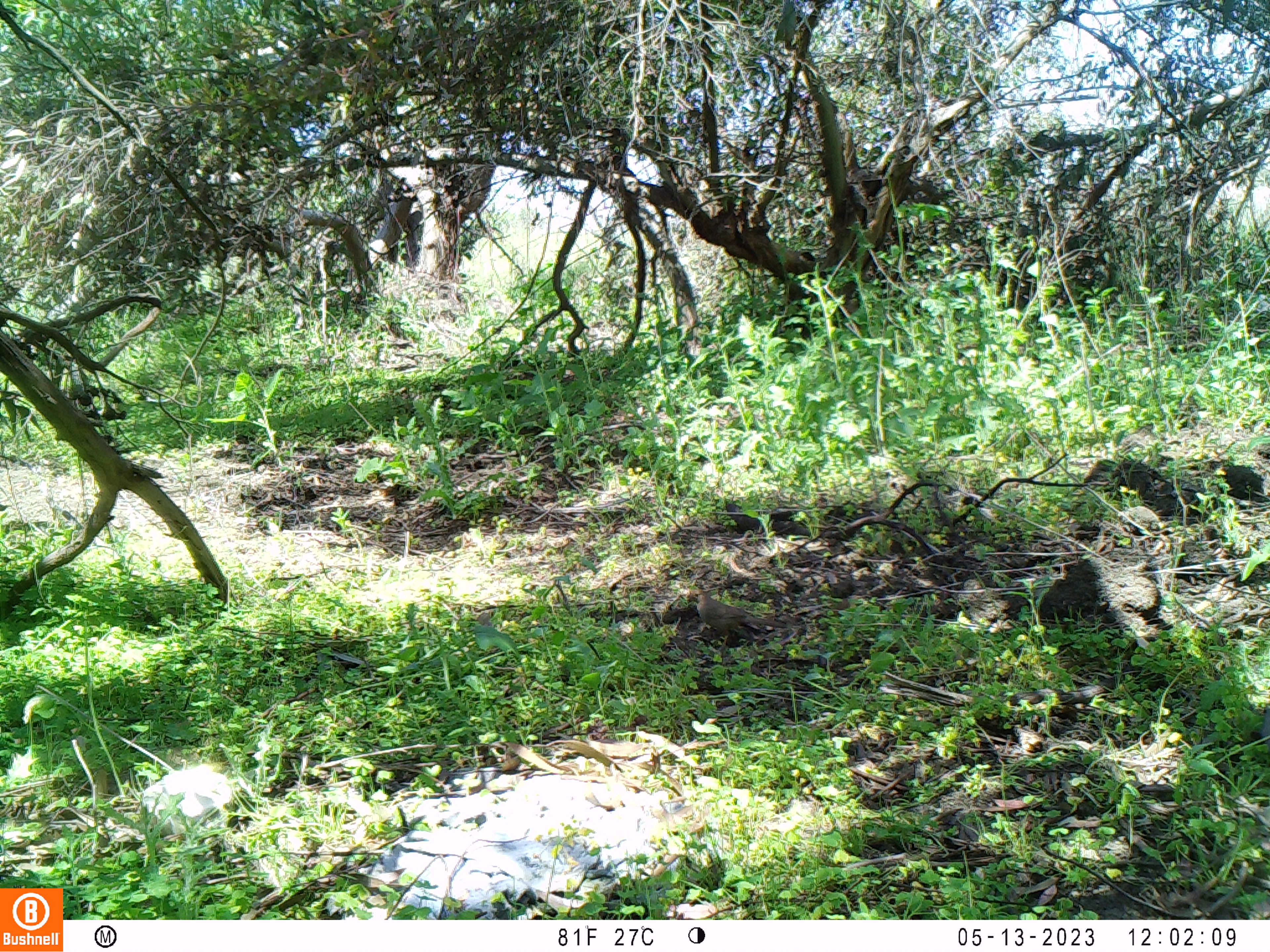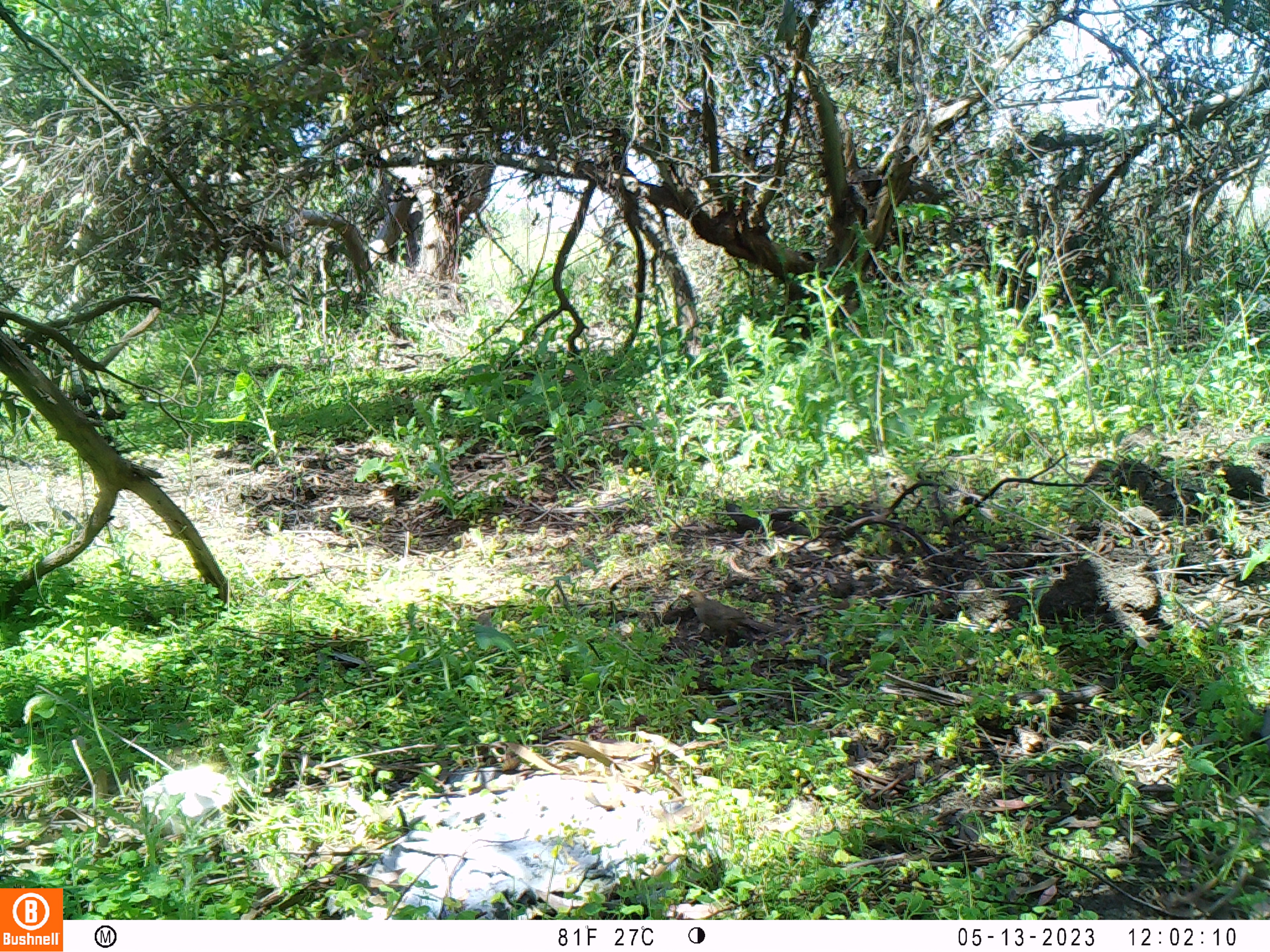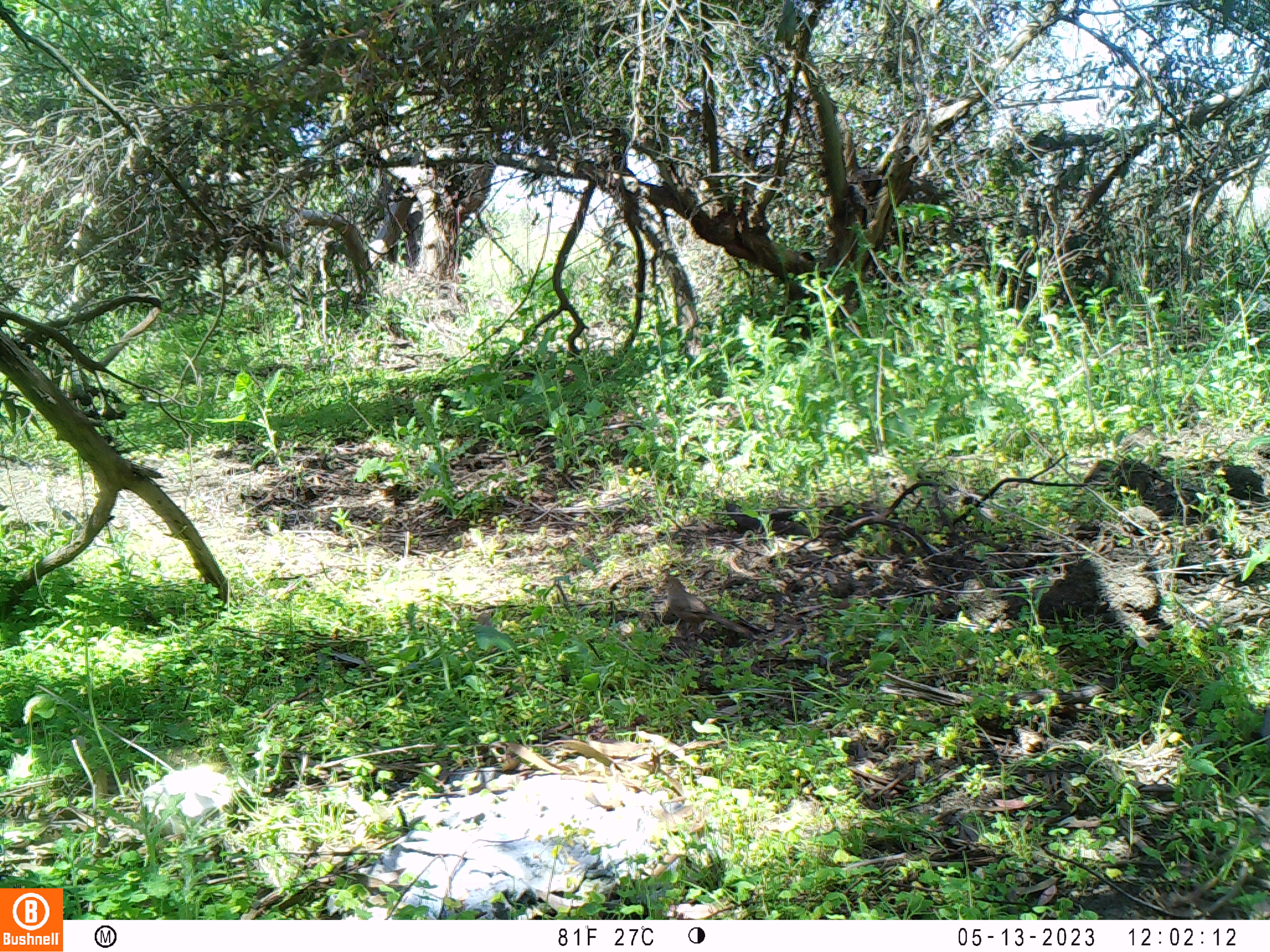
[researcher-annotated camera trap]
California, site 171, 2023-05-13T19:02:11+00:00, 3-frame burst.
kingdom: Animalia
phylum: Chordata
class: Aves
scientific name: Aves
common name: bird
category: unknown bird